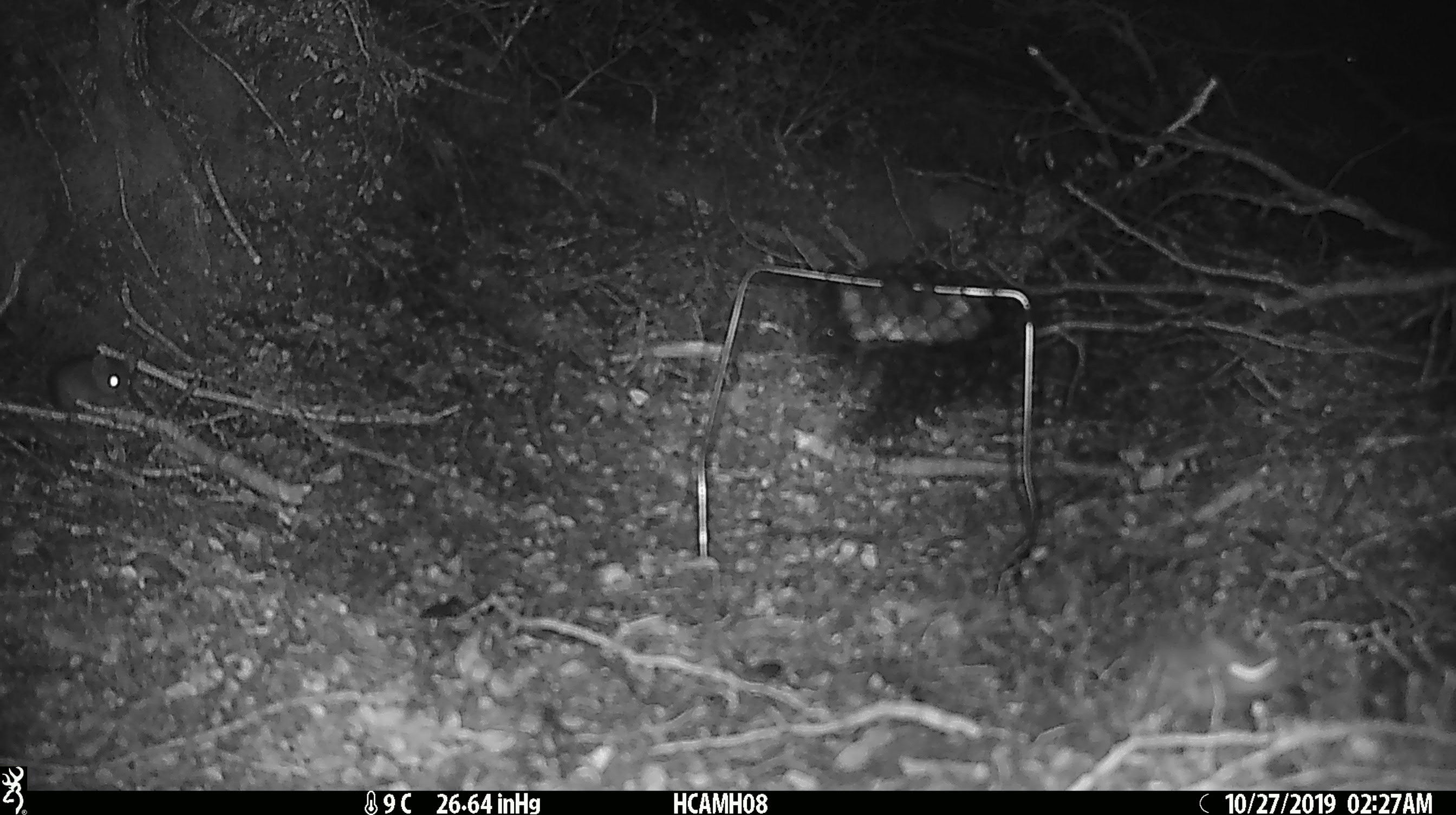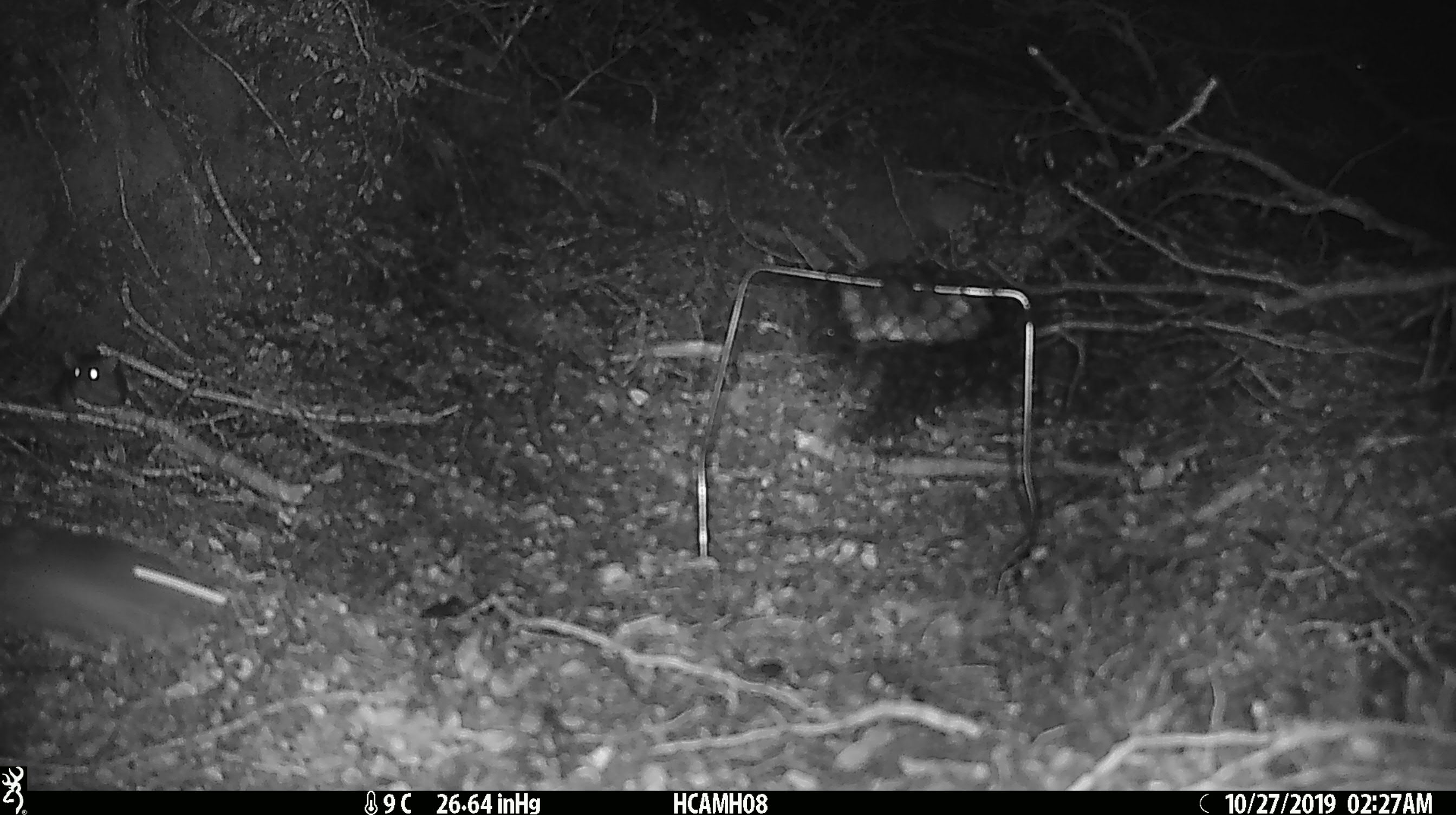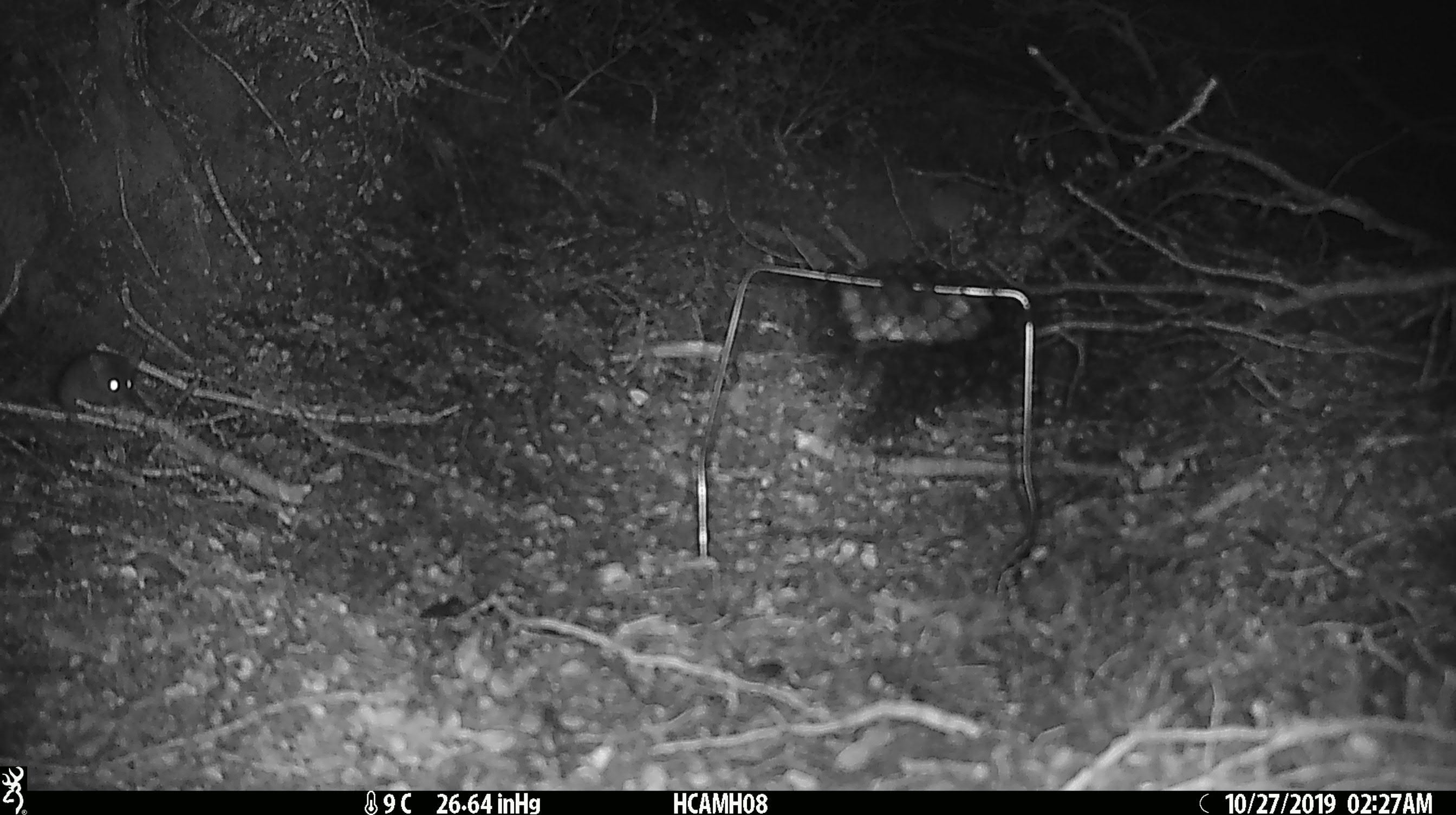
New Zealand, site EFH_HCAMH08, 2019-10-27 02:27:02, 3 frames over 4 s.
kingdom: Animalia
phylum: Chordata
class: Mammalia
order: Rodentia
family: Muridae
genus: Mus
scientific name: Mus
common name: mouse